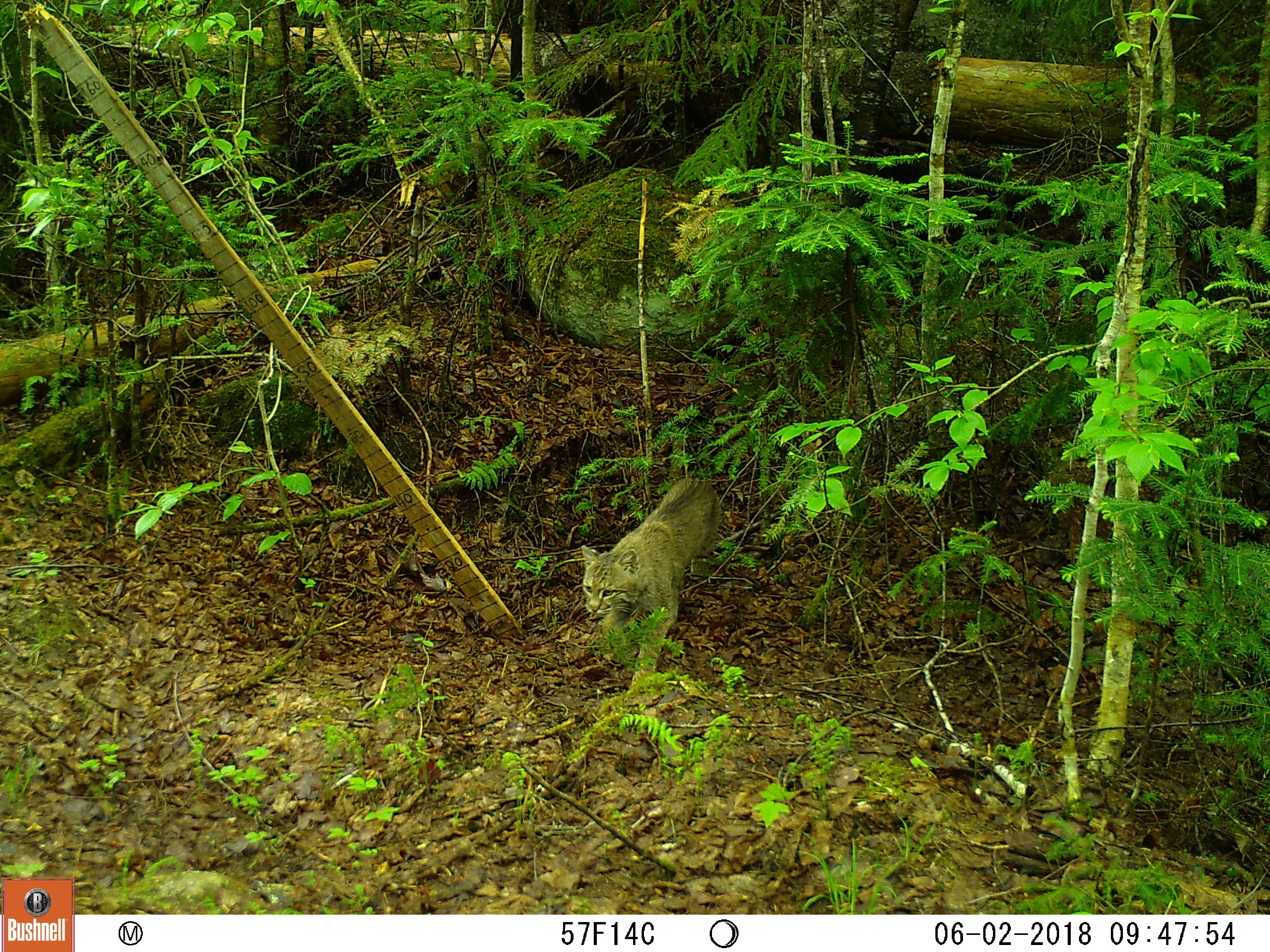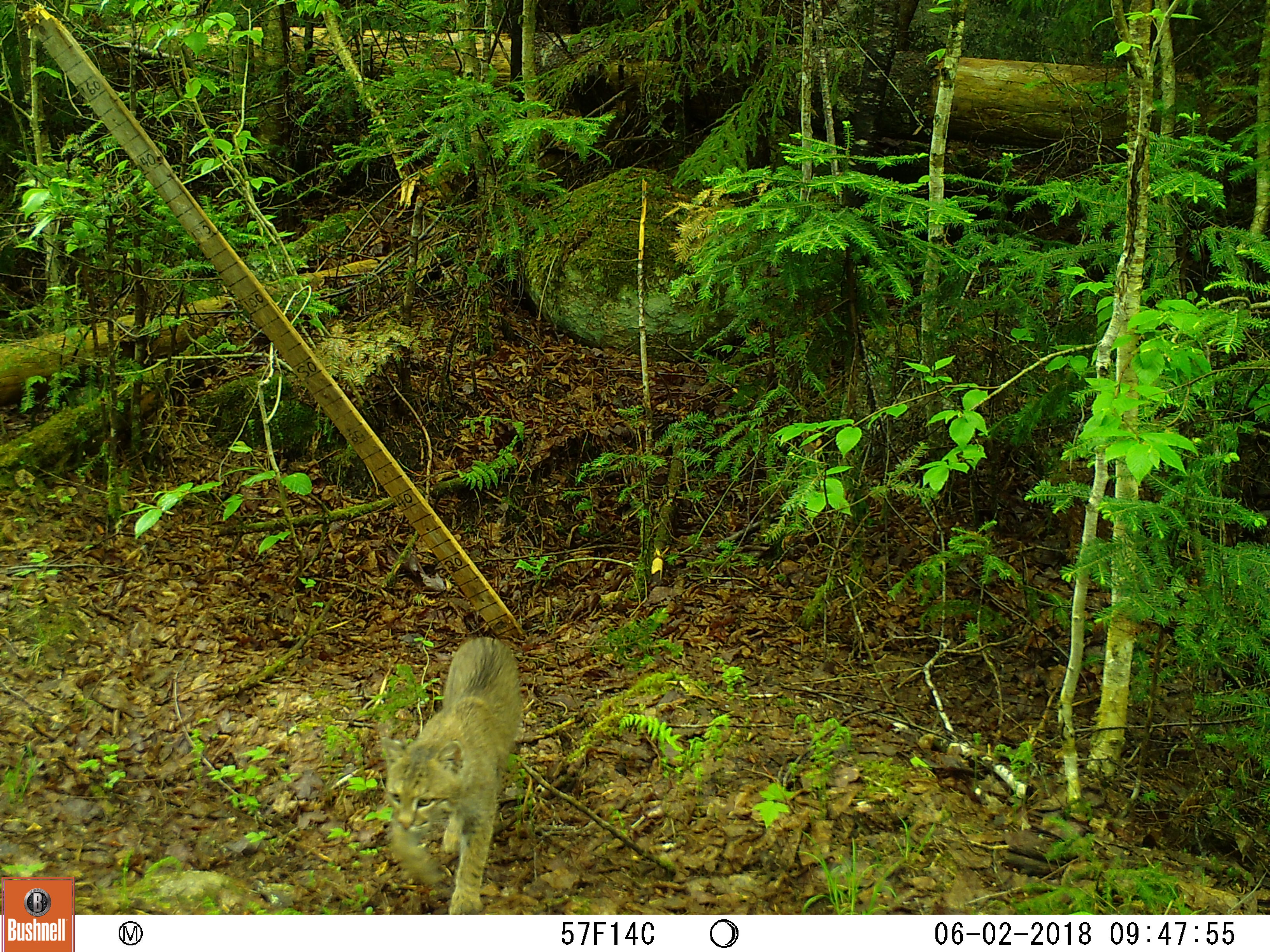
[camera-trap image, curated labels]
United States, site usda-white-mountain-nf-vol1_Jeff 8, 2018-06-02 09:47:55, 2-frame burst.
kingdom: Animalia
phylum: Chordata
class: Mammalia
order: Carnivora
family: Felidae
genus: Lynx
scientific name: Lynx rufus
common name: bobcat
Bobcat (Lynx rufus).